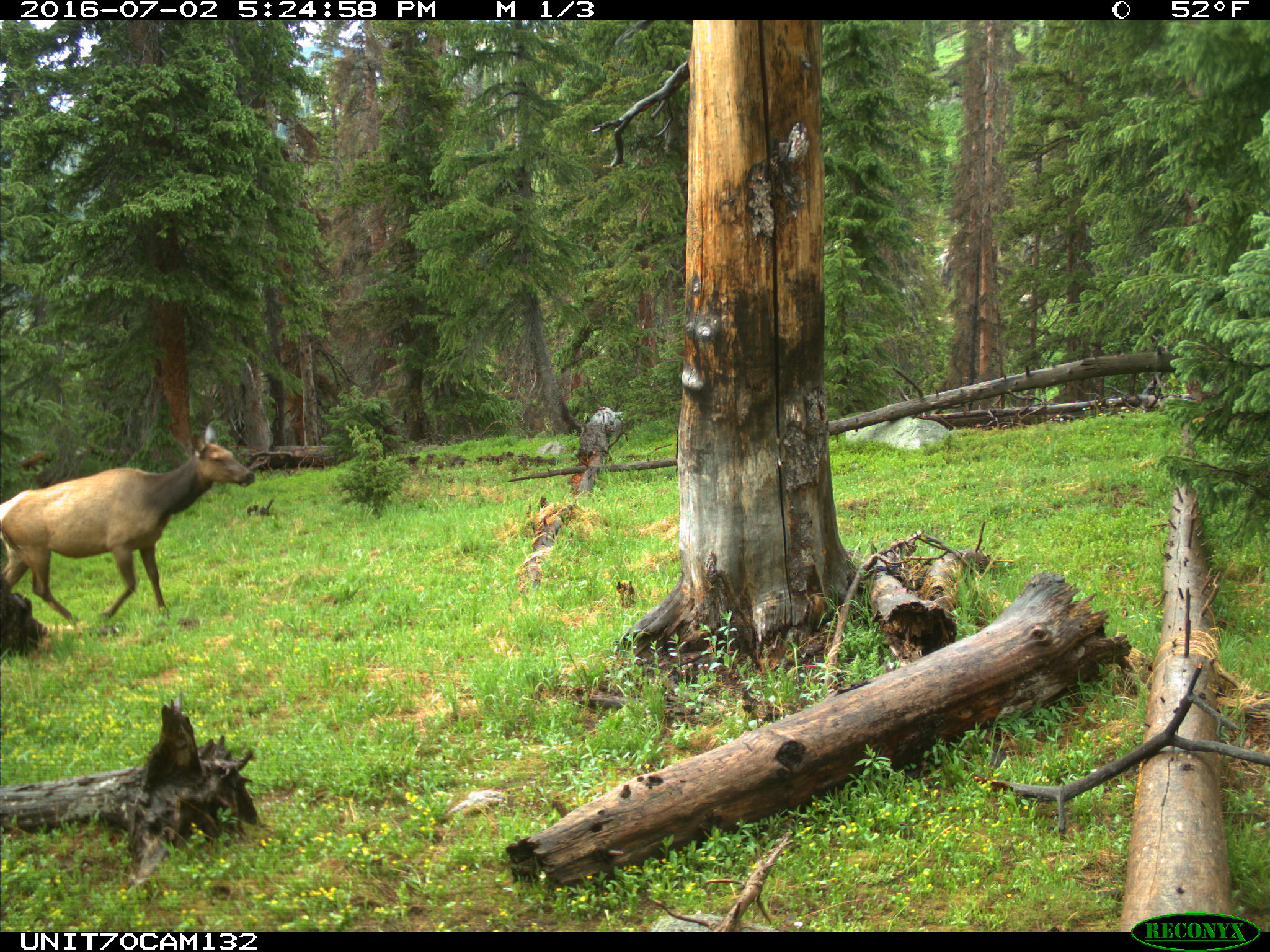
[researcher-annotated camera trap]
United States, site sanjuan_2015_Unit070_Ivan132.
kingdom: Animalia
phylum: Chordata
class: Mammalia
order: Artiodactyla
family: Cervidae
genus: Cervus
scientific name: Cervus elaphus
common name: red deer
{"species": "Cervus elaphus (red deer)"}